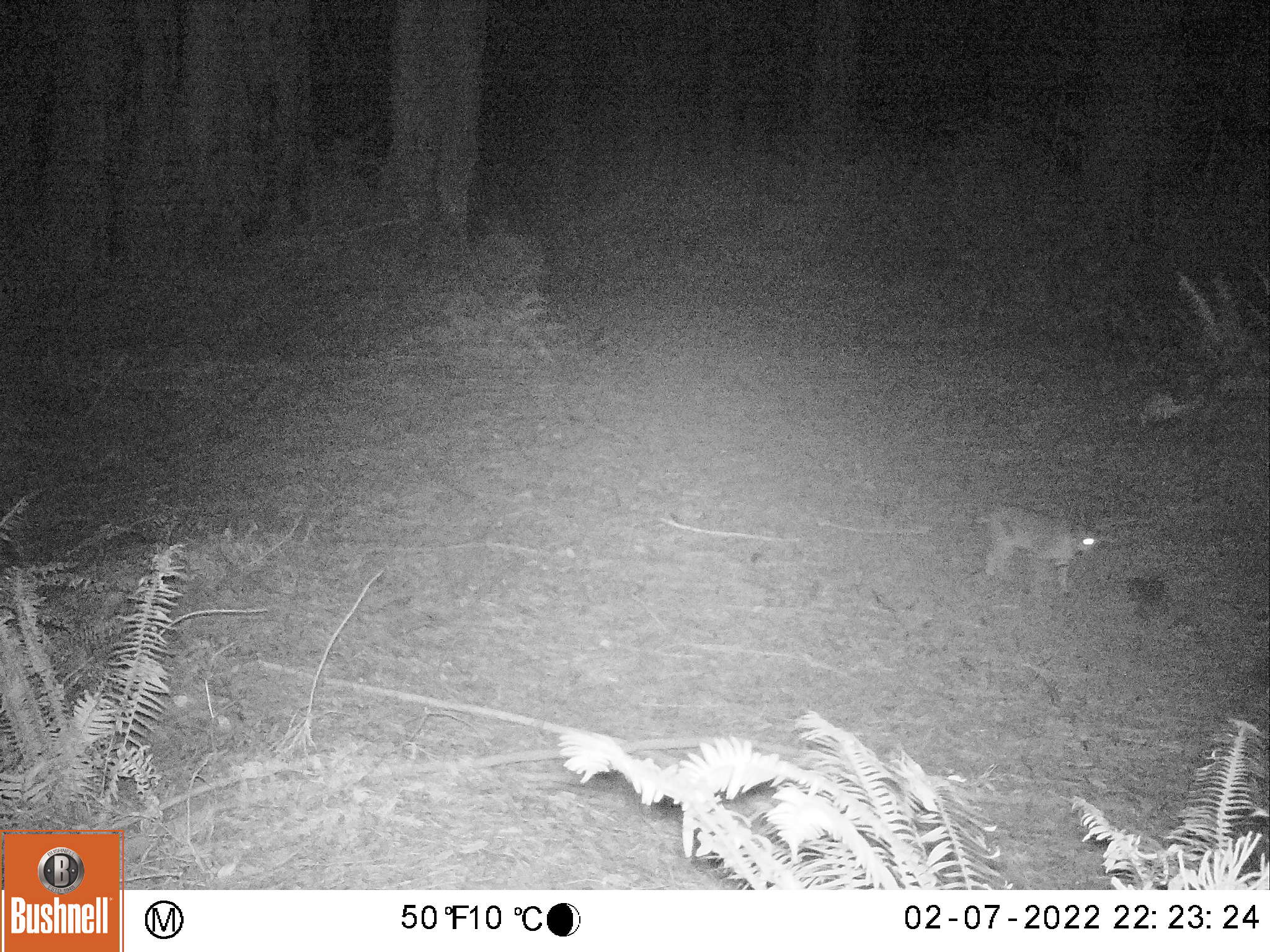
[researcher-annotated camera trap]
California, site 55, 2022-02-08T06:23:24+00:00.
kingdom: Animalia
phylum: Chordata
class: Mammalia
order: Carnivora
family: Felidae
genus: Lynx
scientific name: Lynx rufus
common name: bobcat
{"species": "bobcat (Lynx rufus)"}